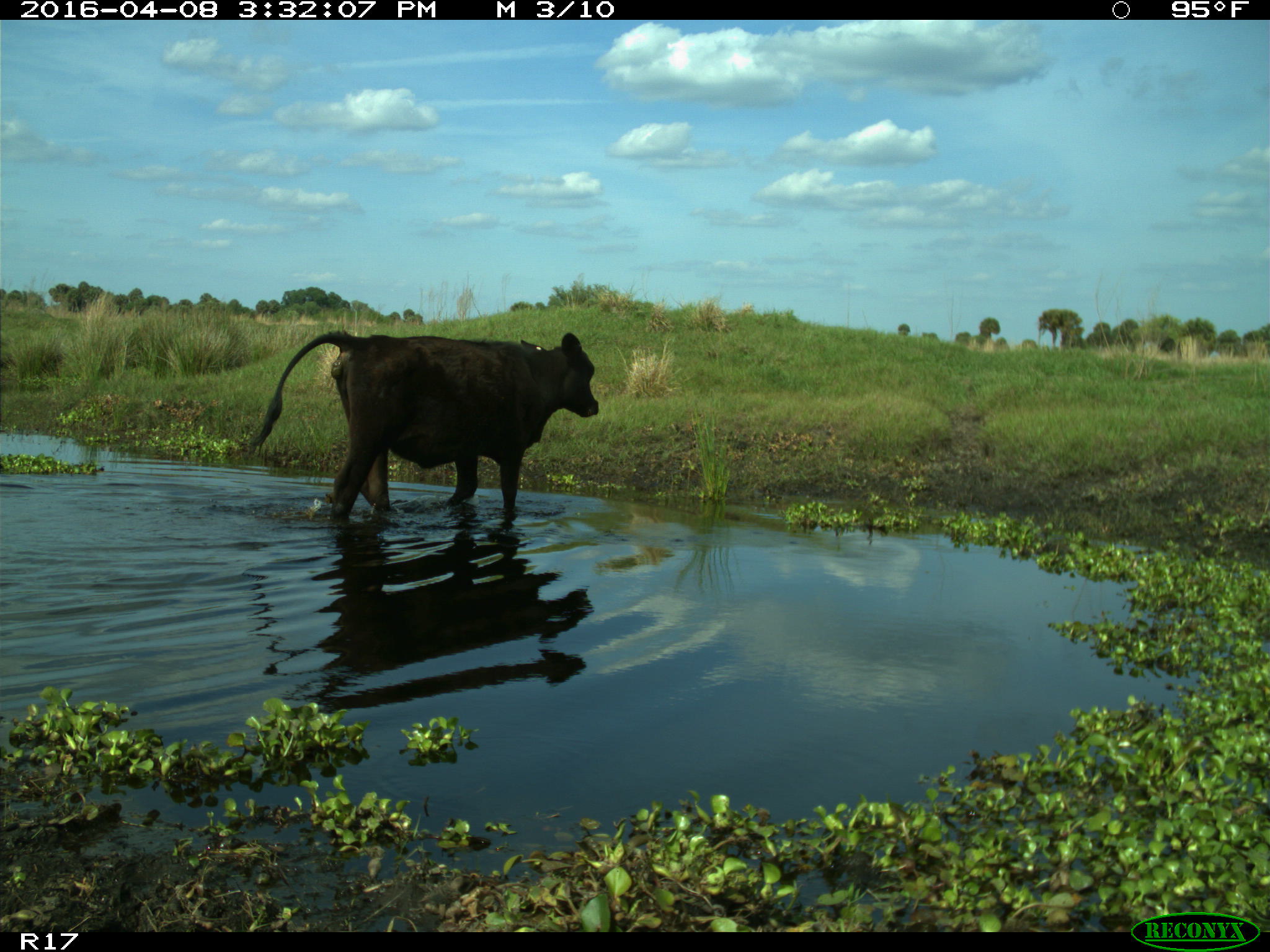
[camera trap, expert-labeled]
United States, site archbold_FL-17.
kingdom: Animalia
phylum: Chordata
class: Mammalia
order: Artiodactyla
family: Bovidae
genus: Bos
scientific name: Bos taurus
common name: domestic cow